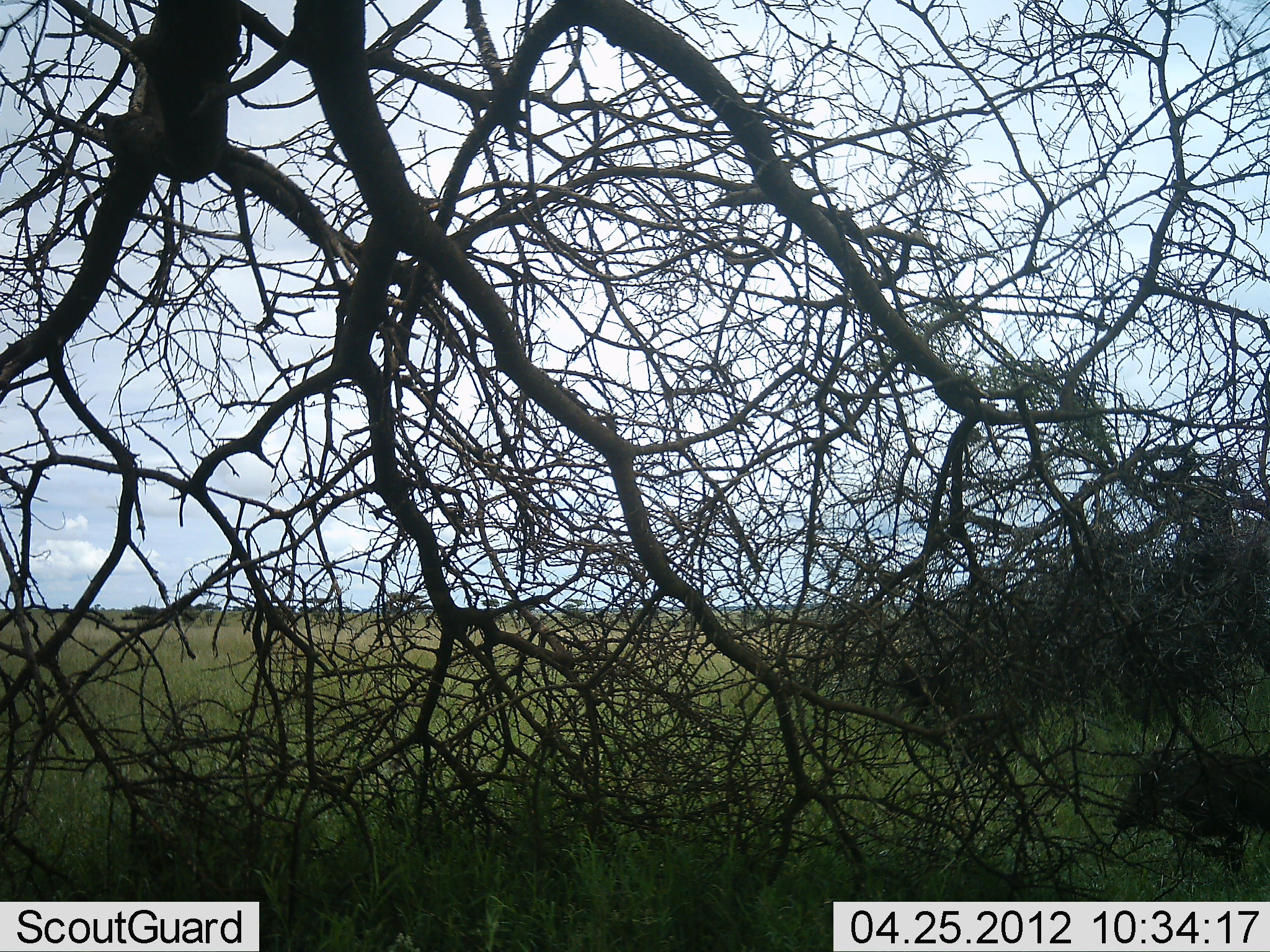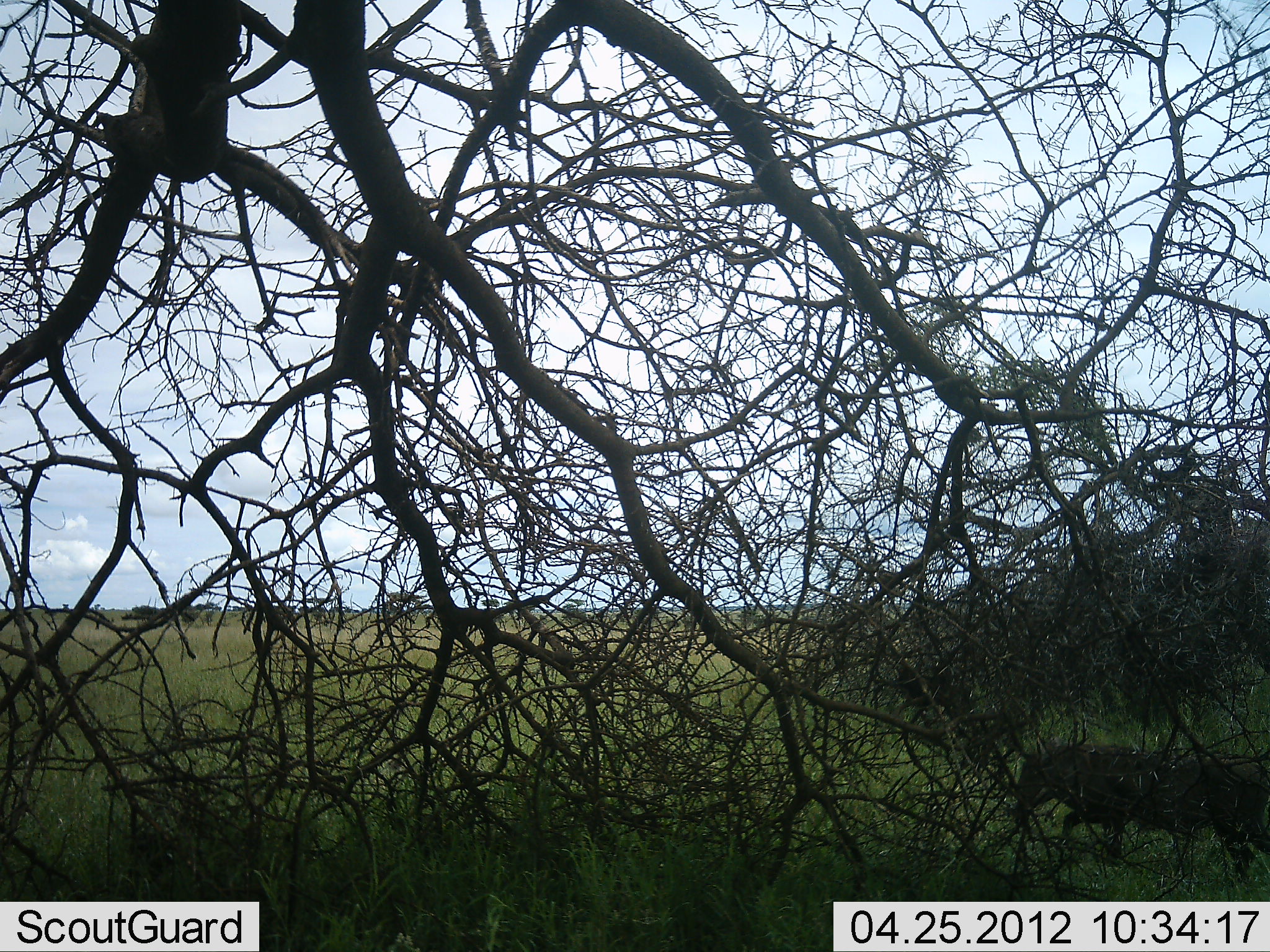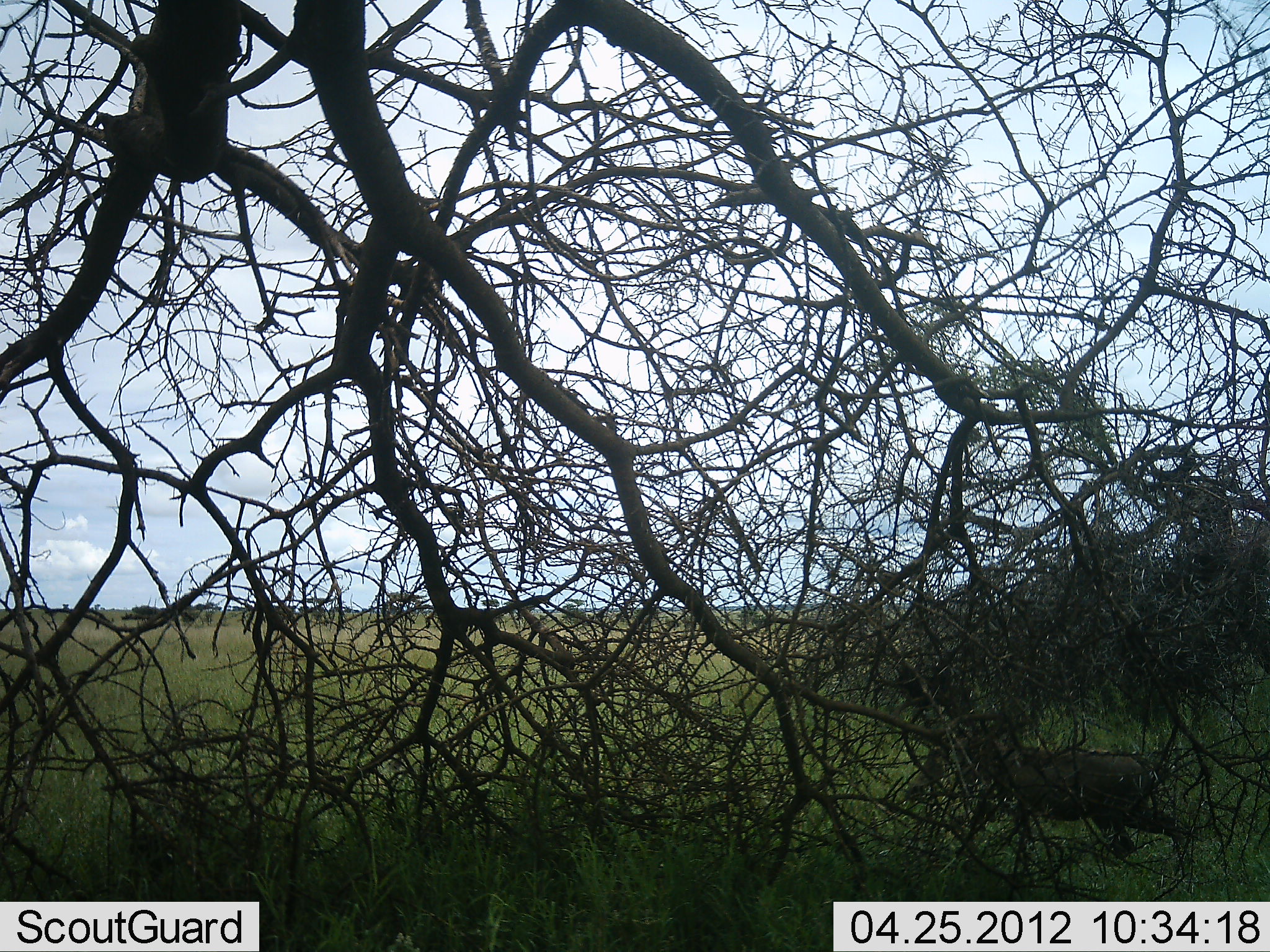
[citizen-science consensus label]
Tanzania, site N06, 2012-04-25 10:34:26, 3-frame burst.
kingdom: Animalia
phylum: Chordata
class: Mammalia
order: Artiodactyla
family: Suidae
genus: Phacochoerus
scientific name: Phacochoerus africanus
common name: warthog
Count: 1.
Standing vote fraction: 0%.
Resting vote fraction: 0%.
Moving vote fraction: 100%.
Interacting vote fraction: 0%.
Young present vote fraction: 0%.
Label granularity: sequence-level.